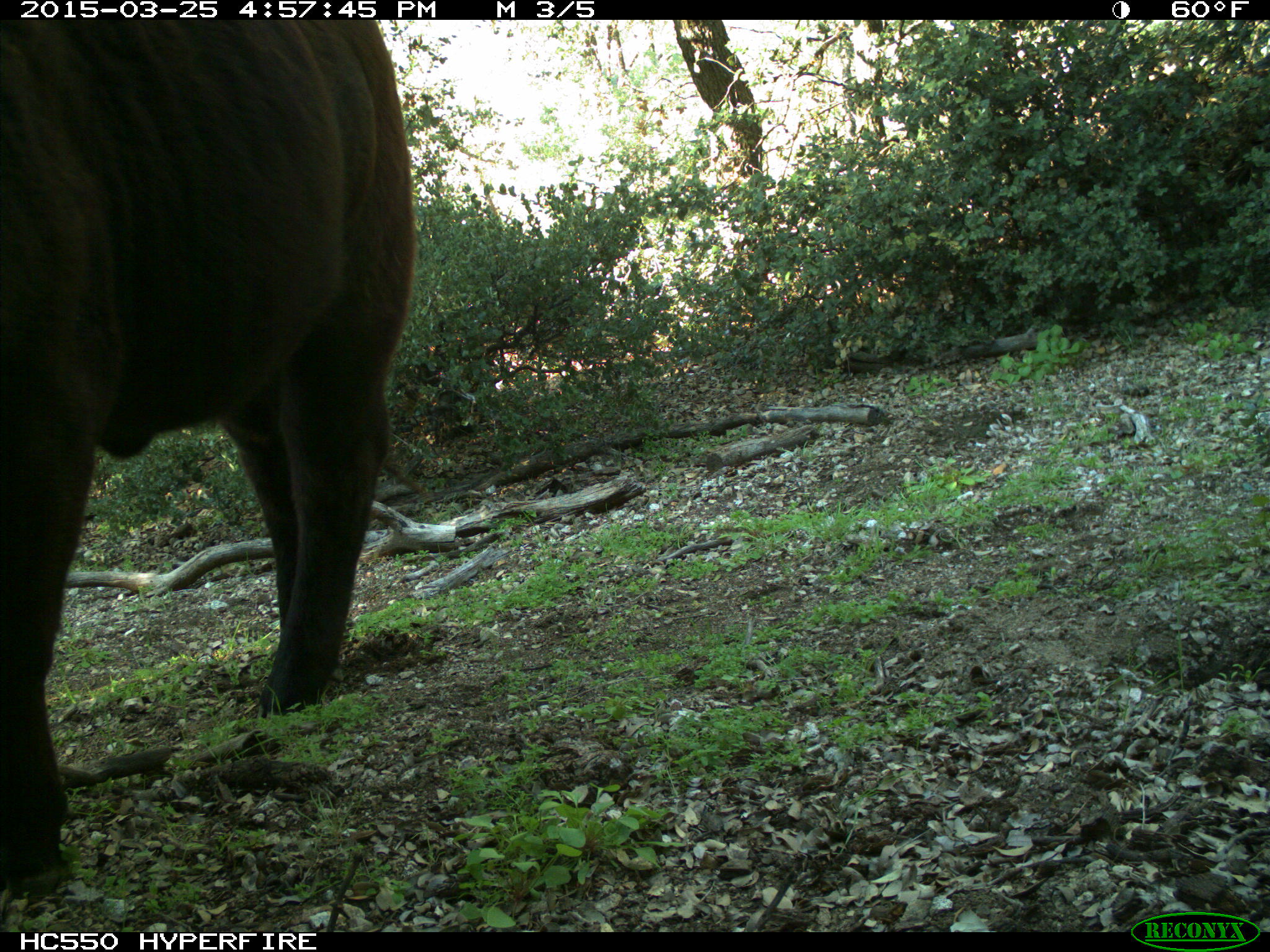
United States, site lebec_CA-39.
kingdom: Animalia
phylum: Chordata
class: Mammalia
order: Artiodactyla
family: Bovidae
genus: Bos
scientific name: Bos taurus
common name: domestic cow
Bos taurus (domestic cow).